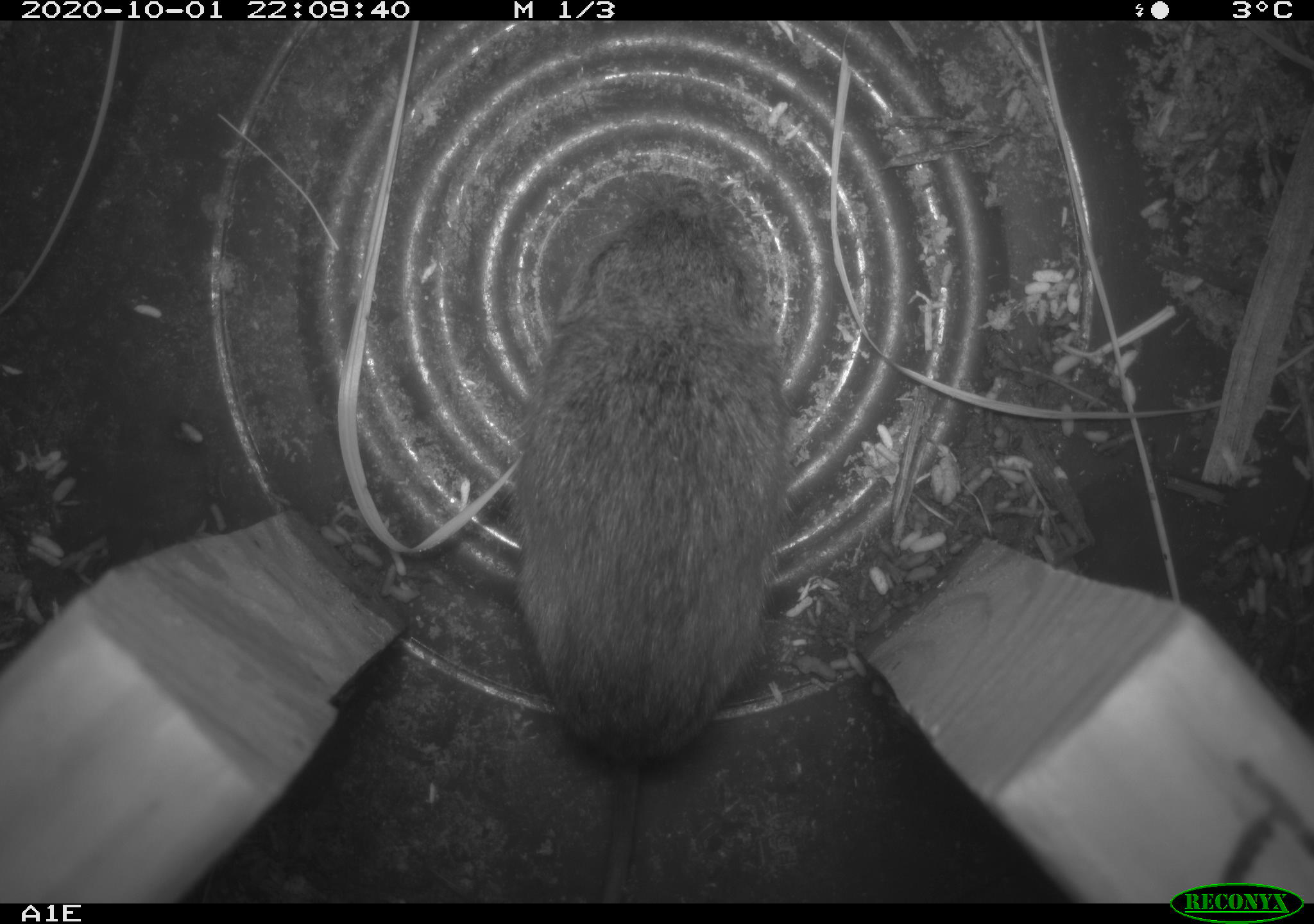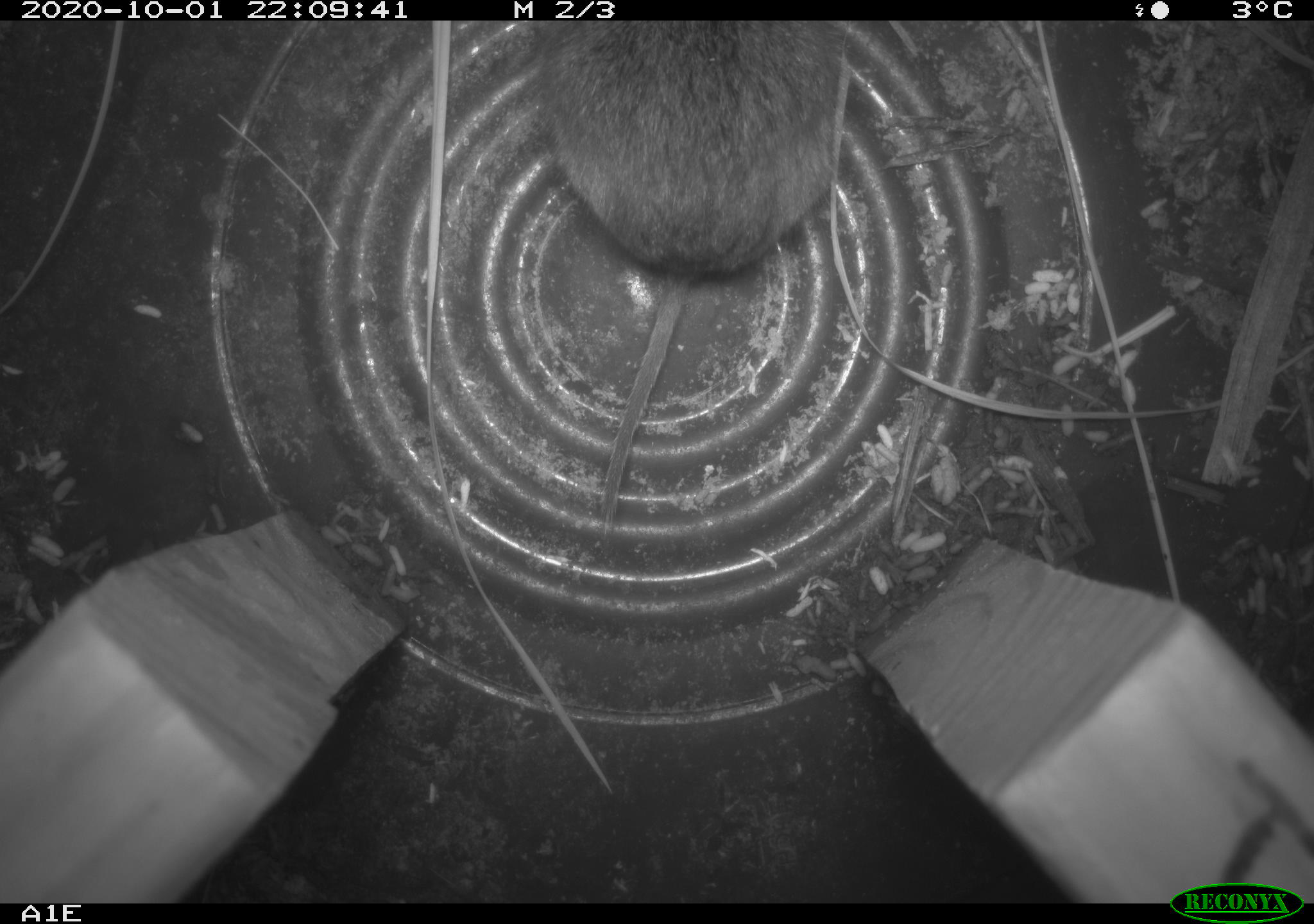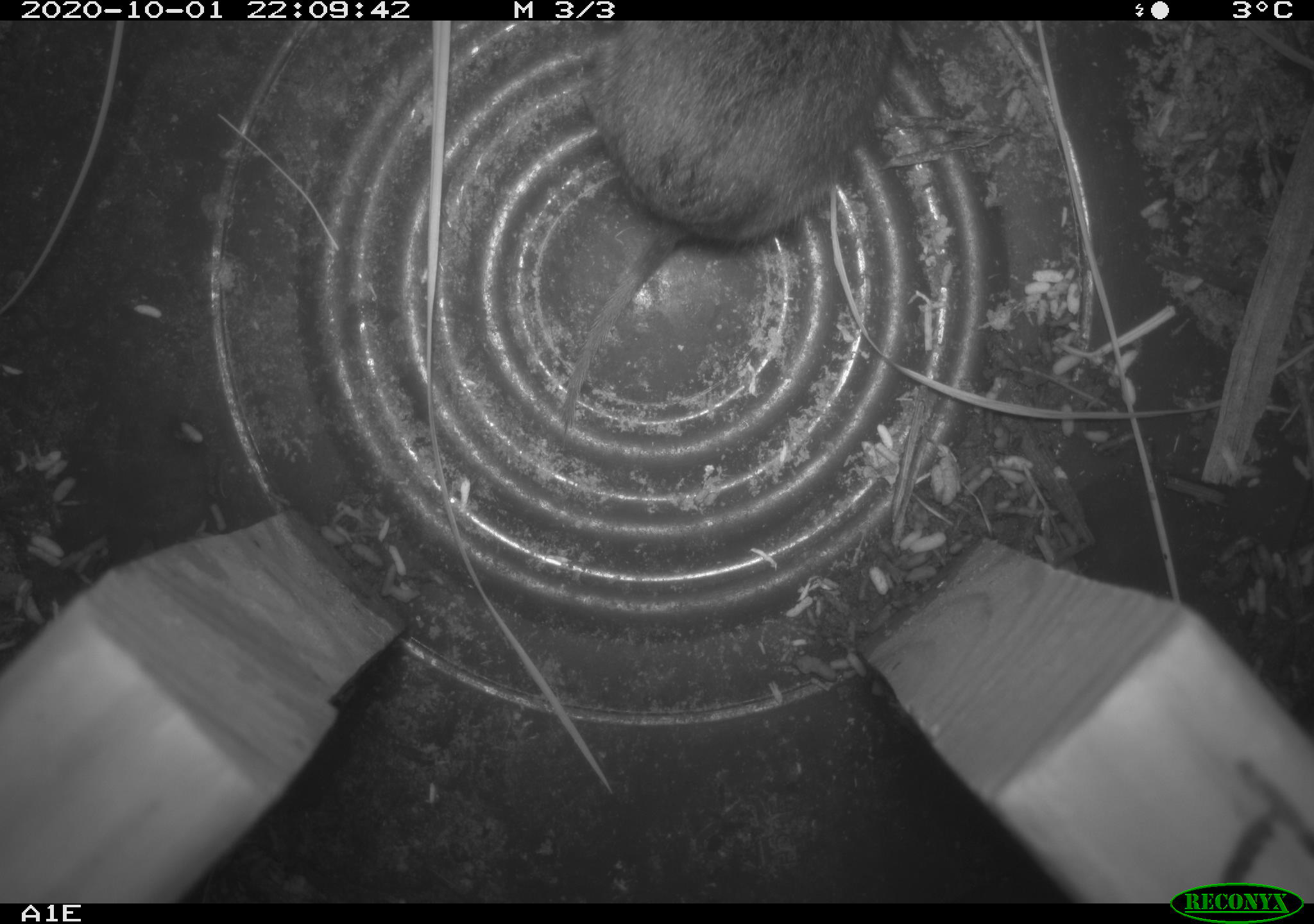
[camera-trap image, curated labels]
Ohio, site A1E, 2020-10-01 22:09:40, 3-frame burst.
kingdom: Animalia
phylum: Chordata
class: Mammalia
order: Rodentia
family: Cricetidae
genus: Microtus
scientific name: Microtus pennsylvanicus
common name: meadow vole